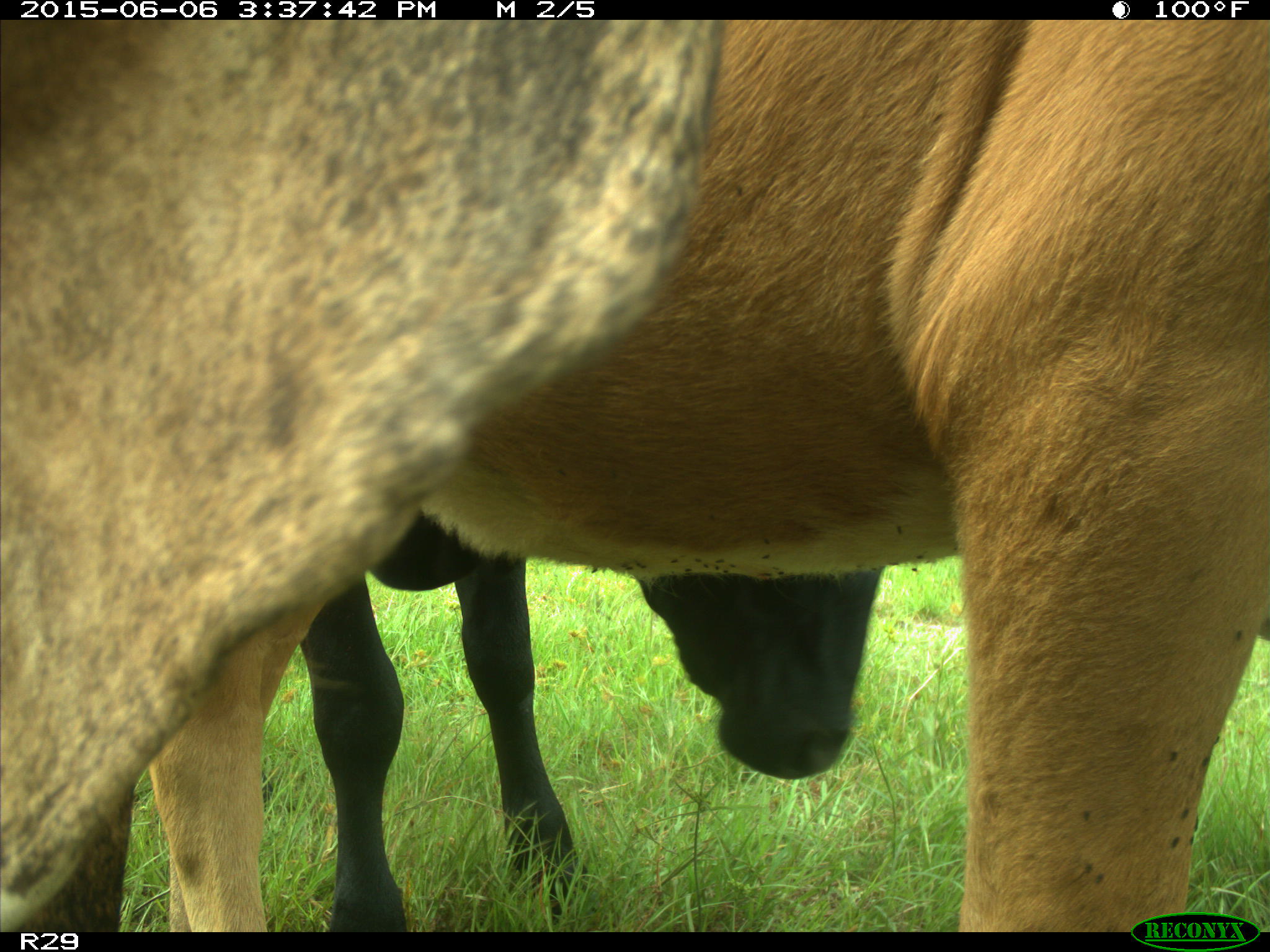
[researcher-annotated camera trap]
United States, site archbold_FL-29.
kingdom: Animalia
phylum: Chordata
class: Mammalia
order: Artiodactyla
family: Bovidae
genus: Bos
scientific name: Bos taurus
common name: domestic cow